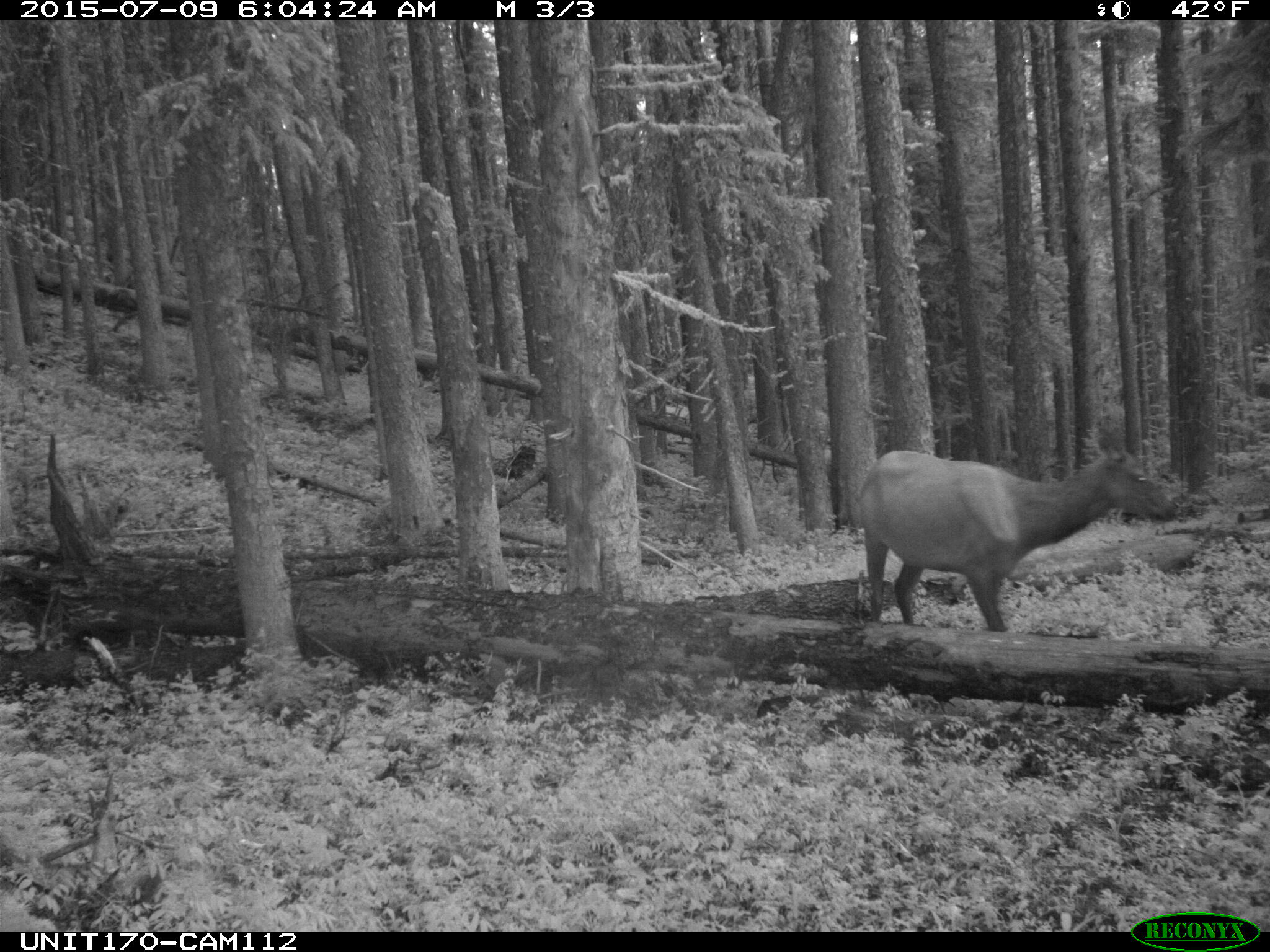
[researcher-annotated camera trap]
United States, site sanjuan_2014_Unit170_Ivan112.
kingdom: Animalia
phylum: Chordata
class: Mammalia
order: Artiodactyla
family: Cervidae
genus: Cervus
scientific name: Cervus elaphus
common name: red deer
Cervus elaphus (red deer).